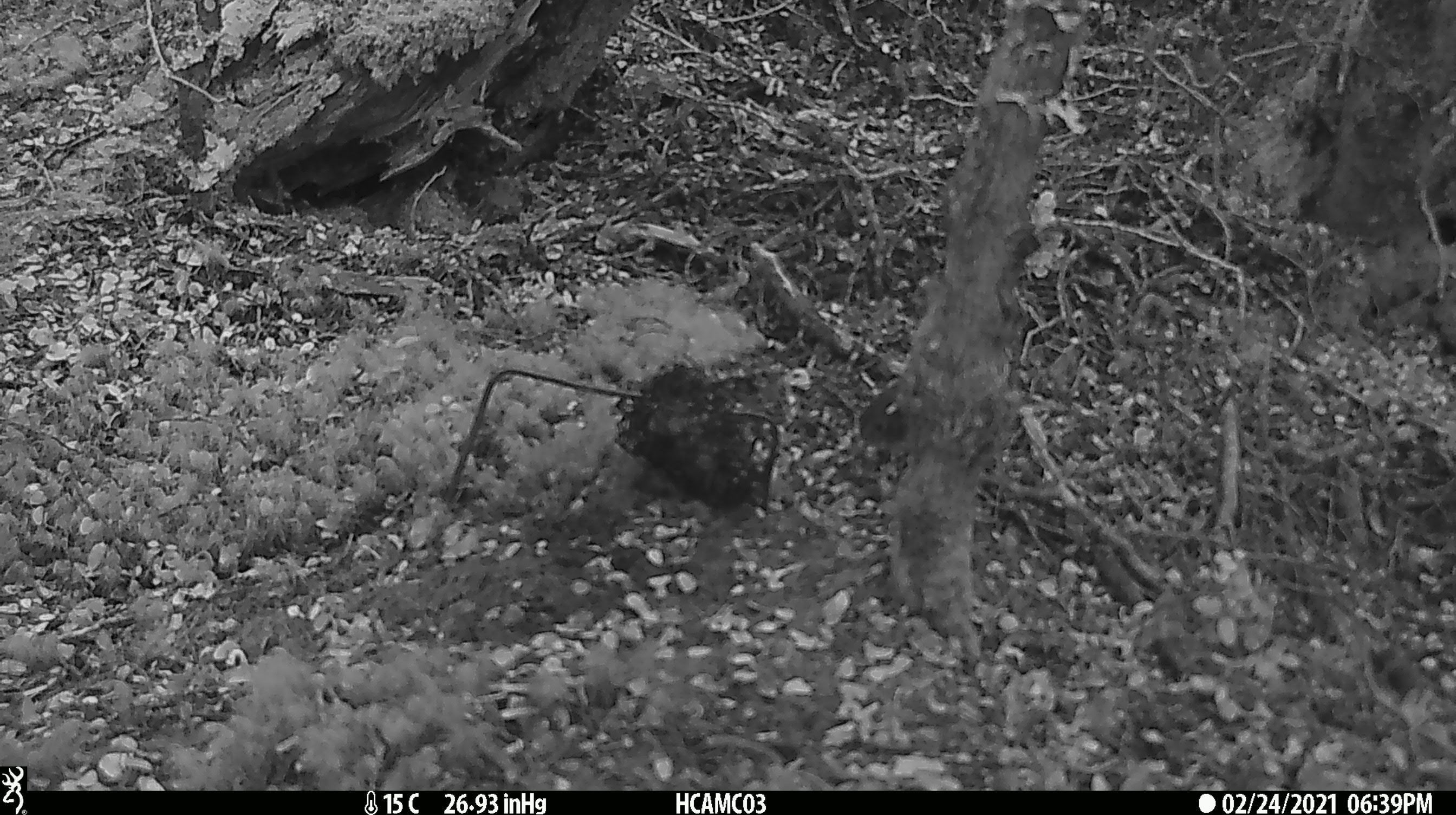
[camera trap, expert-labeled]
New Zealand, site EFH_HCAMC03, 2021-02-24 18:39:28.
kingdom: Animalia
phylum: Chordata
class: Aves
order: Passeriformes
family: Petroicidae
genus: Petroica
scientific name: Petroica macrocephala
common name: tomtit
Tomtit (Petroica macrocephala).